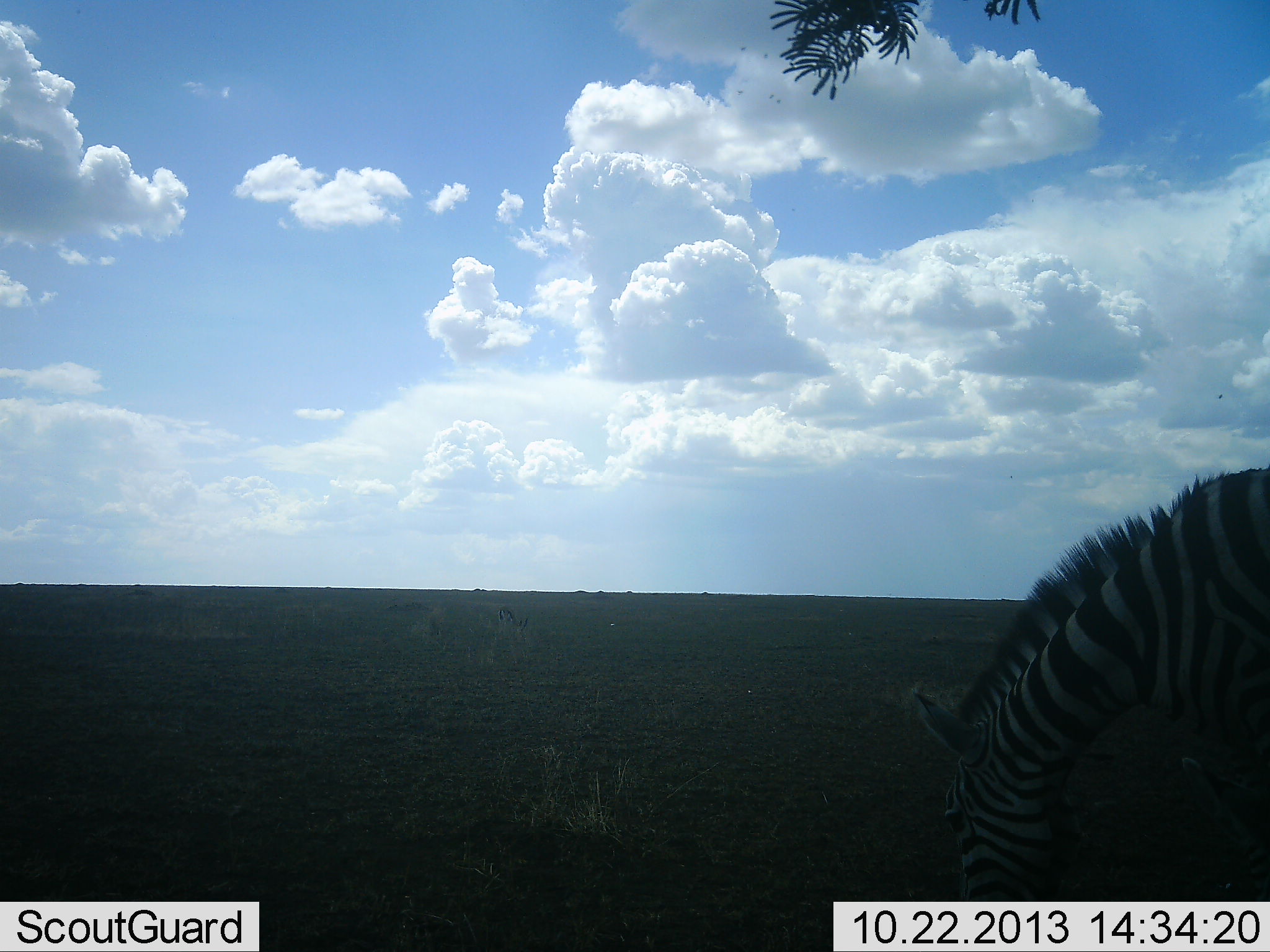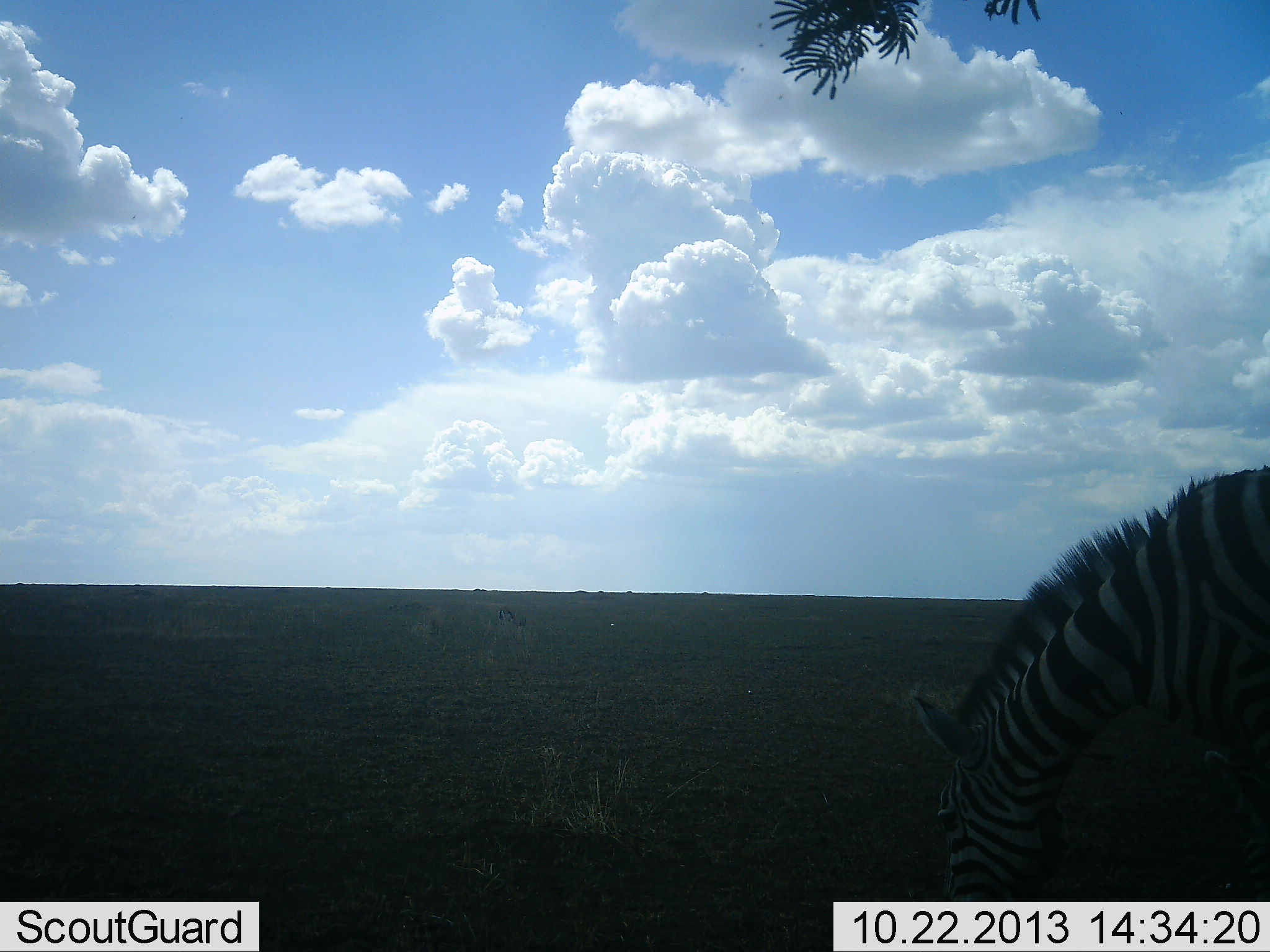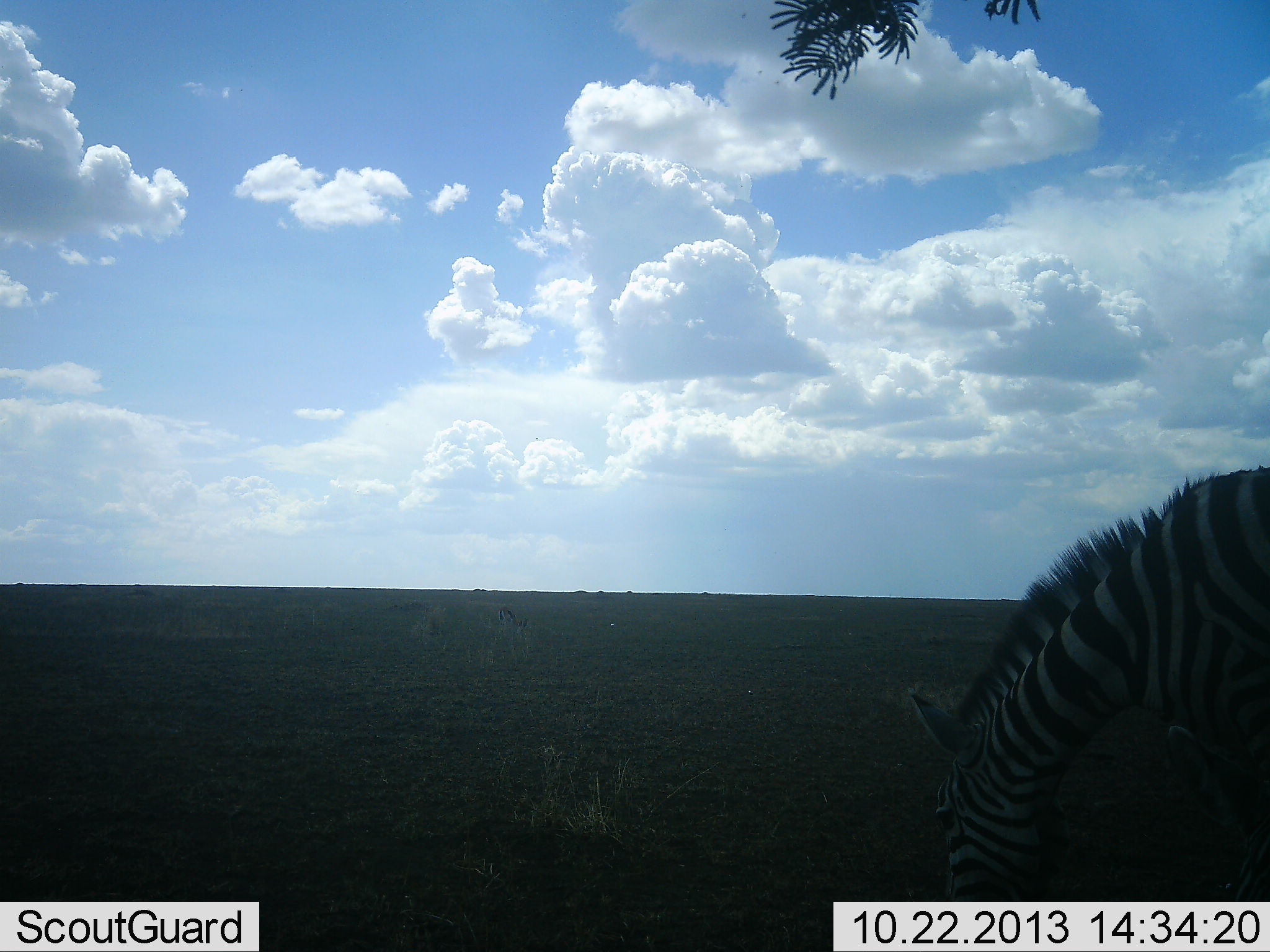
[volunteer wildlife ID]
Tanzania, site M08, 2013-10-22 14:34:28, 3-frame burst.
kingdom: Animalia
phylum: Chordata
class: Mammalia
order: Perissodactyla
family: Equidae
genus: Equus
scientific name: Equus quagga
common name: plains zebra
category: zebra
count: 1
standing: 26%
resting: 0%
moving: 0%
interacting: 0%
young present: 0%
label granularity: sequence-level